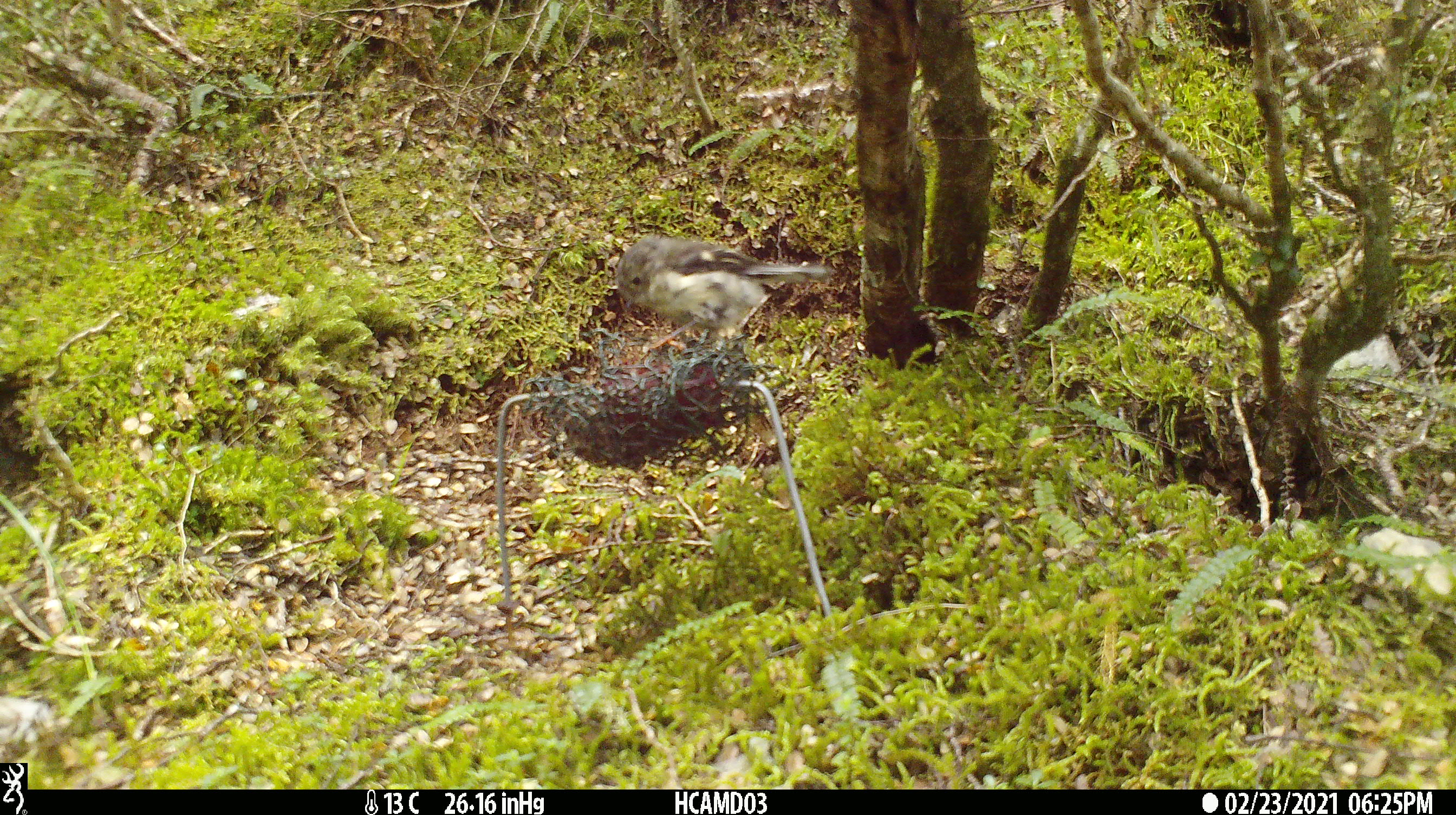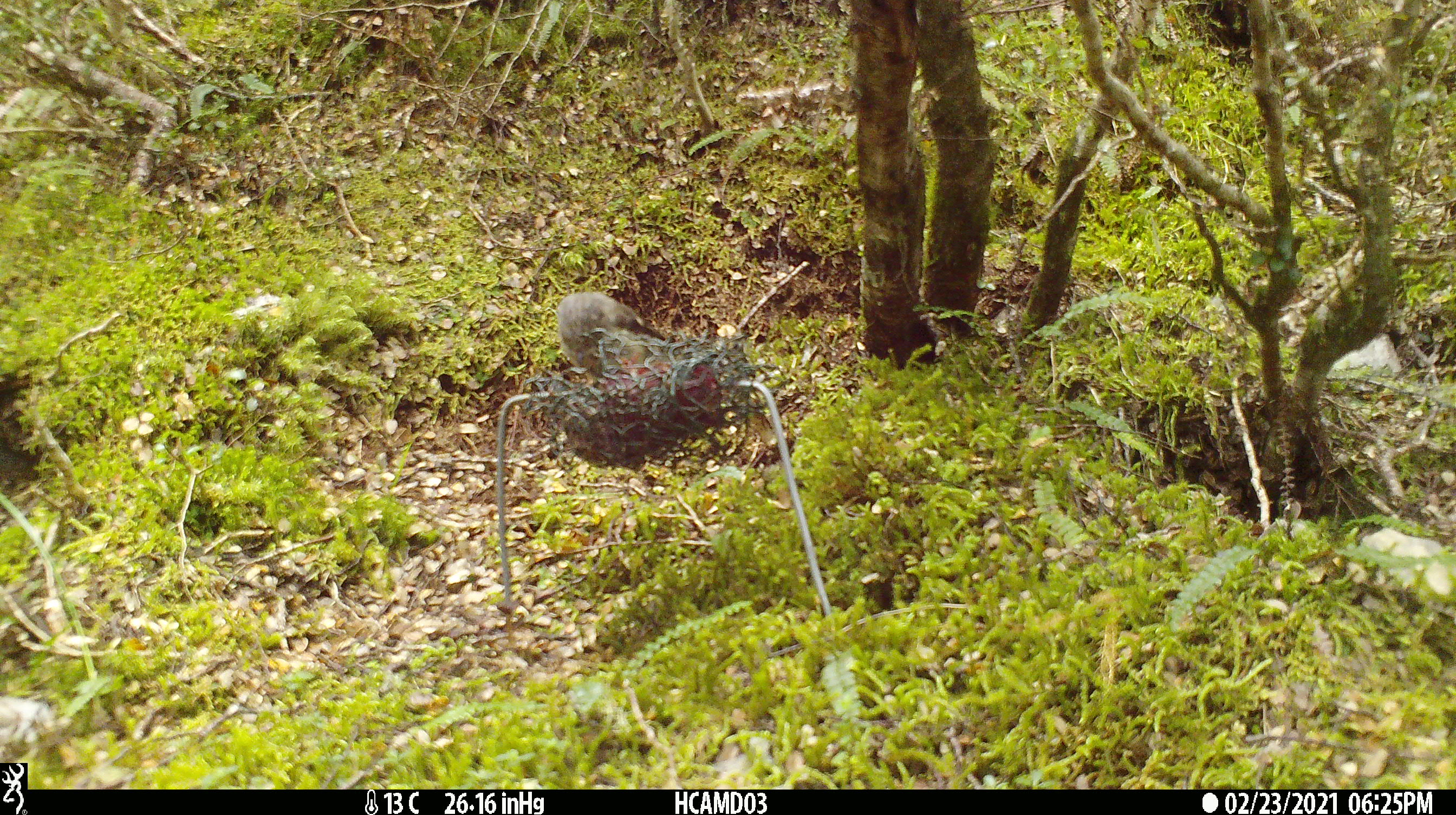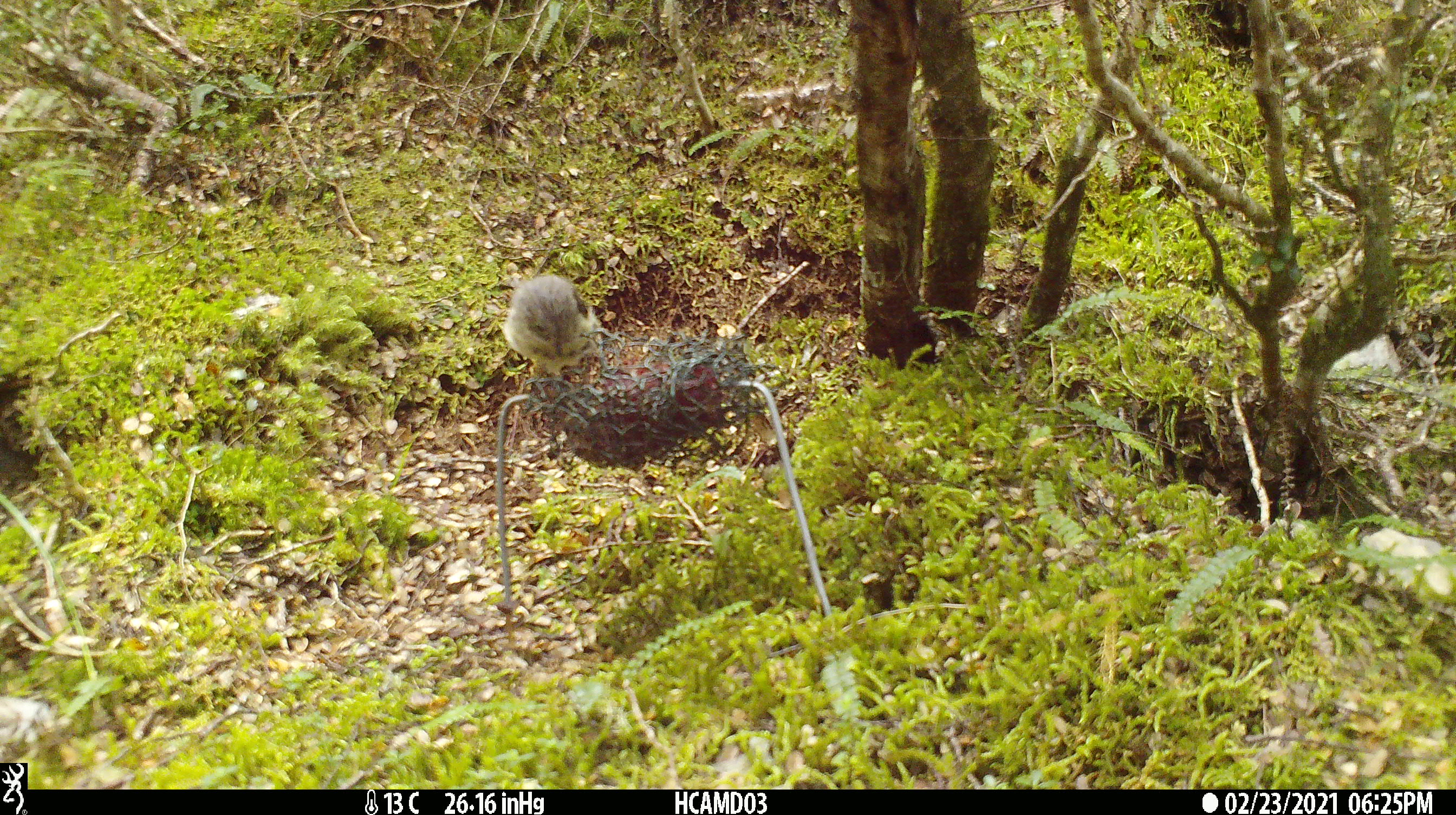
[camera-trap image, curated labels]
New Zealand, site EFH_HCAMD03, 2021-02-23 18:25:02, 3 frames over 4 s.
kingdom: Animalia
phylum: Chordata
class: Aves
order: Passeriformes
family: Petroicidae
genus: Petroica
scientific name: Petroica macrocephala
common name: tomtit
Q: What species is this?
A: Tomtit (Petroica macrocephala).